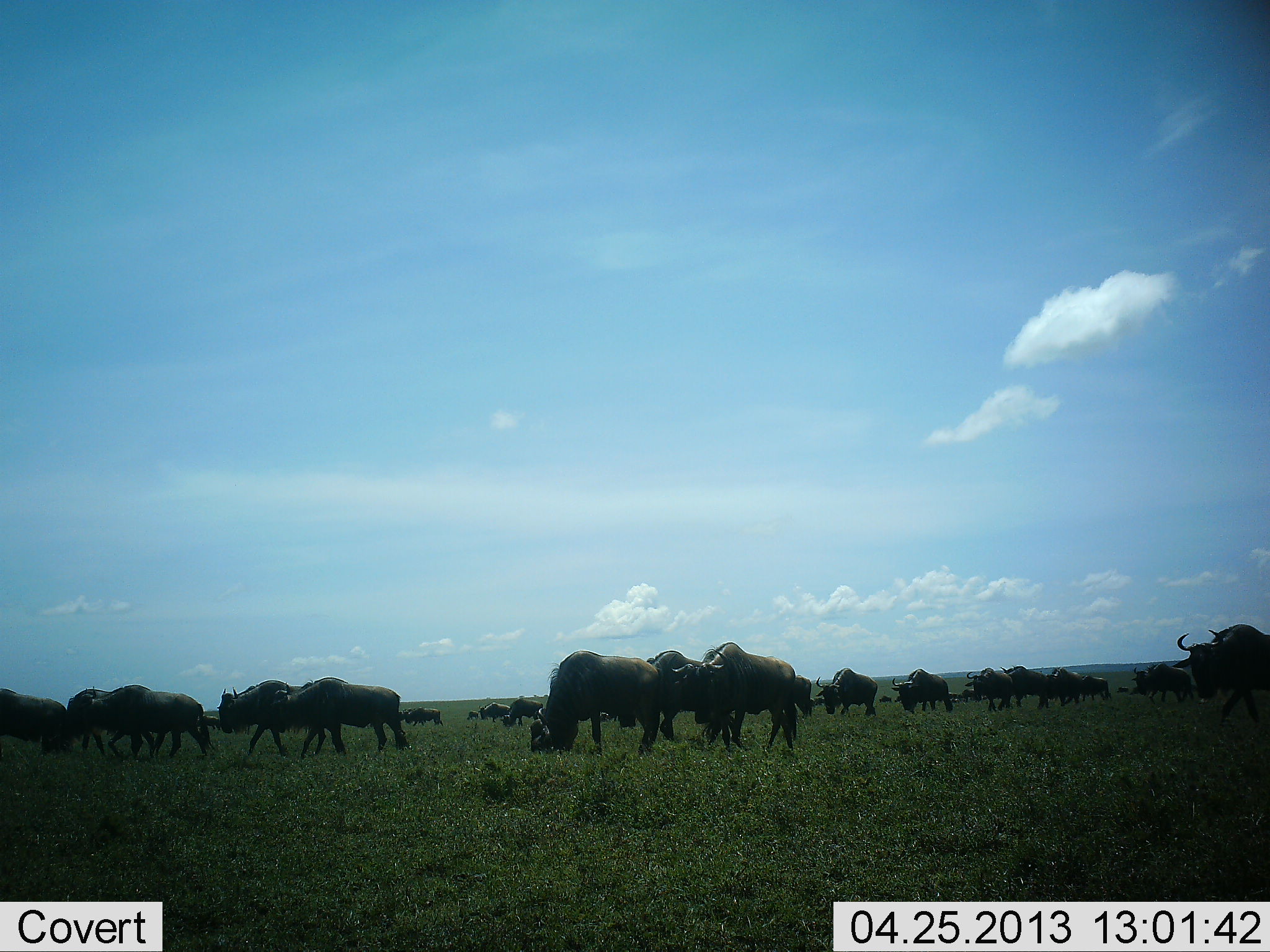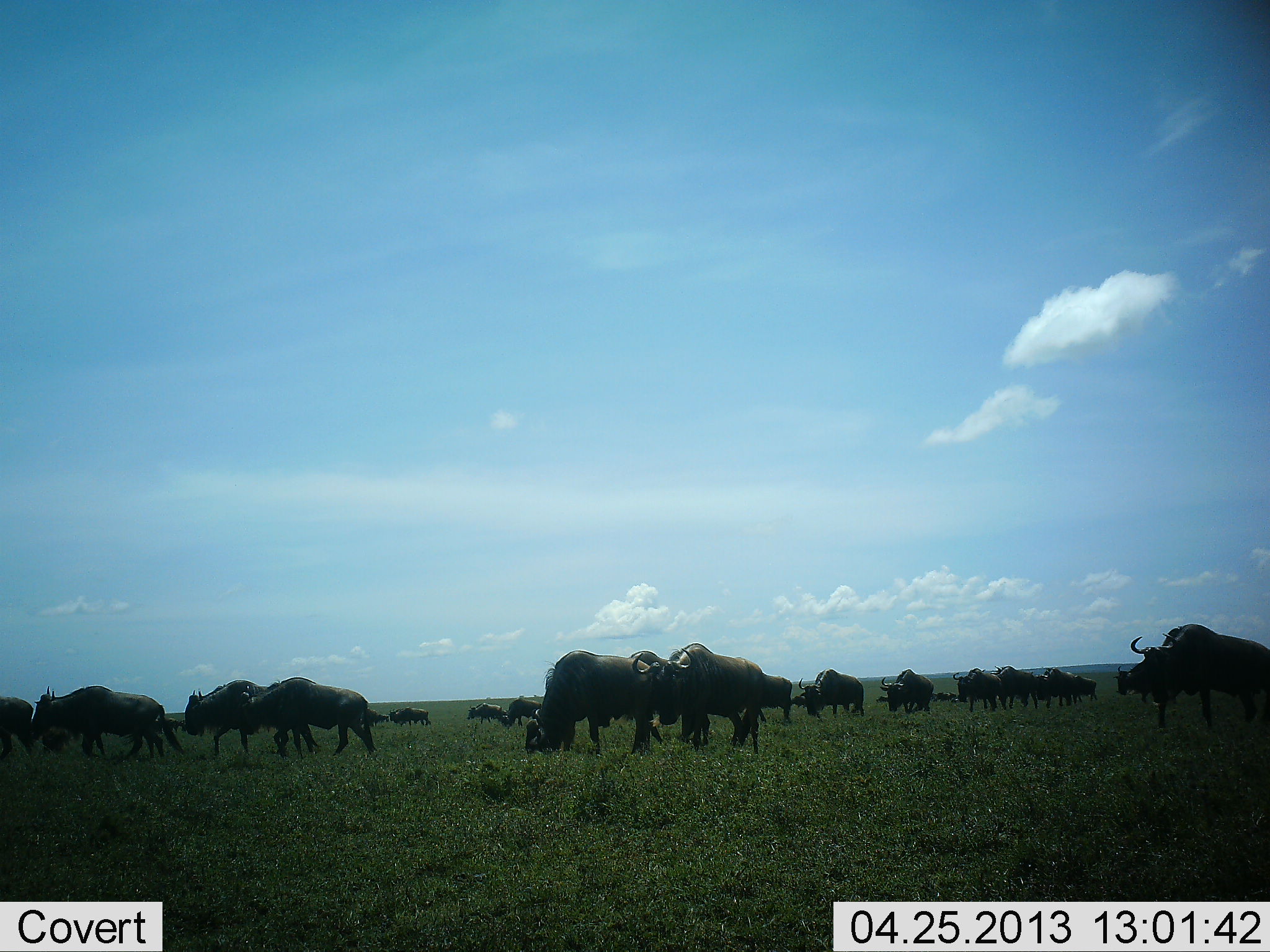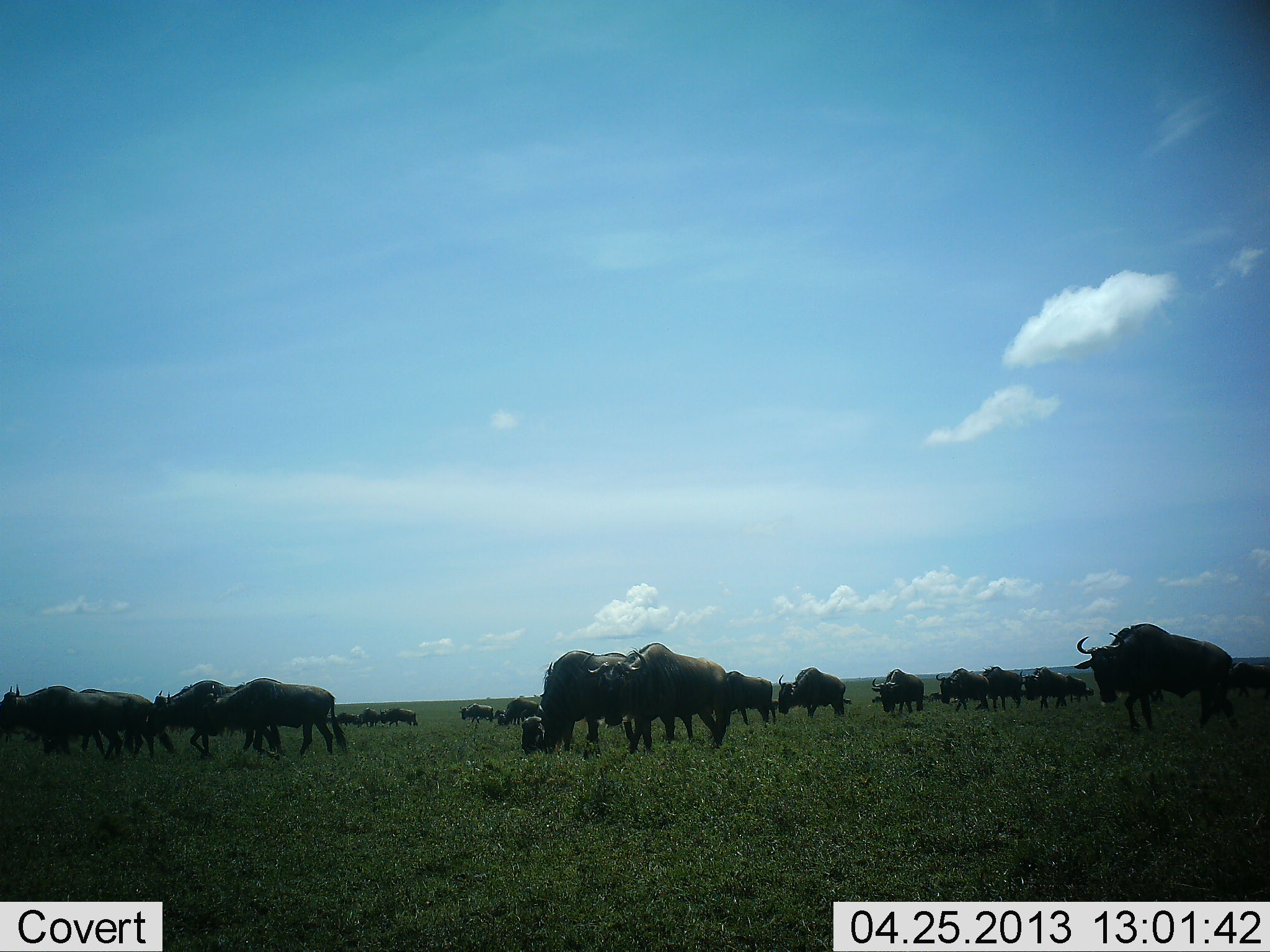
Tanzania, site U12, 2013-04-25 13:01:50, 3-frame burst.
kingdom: Animalia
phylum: Chordata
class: Mammalia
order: Artiodactyla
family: Bovidae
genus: Connochaetes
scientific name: Connochaetes taurinus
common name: blue wildebeest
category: wildebeest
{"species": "wildebeest (blue wildebeest) (Connochaetes taurinus)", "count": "11-50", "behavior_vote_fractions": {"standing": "21%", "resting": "0%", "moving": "93%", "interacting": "0%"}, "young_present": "0%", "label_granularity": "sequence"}